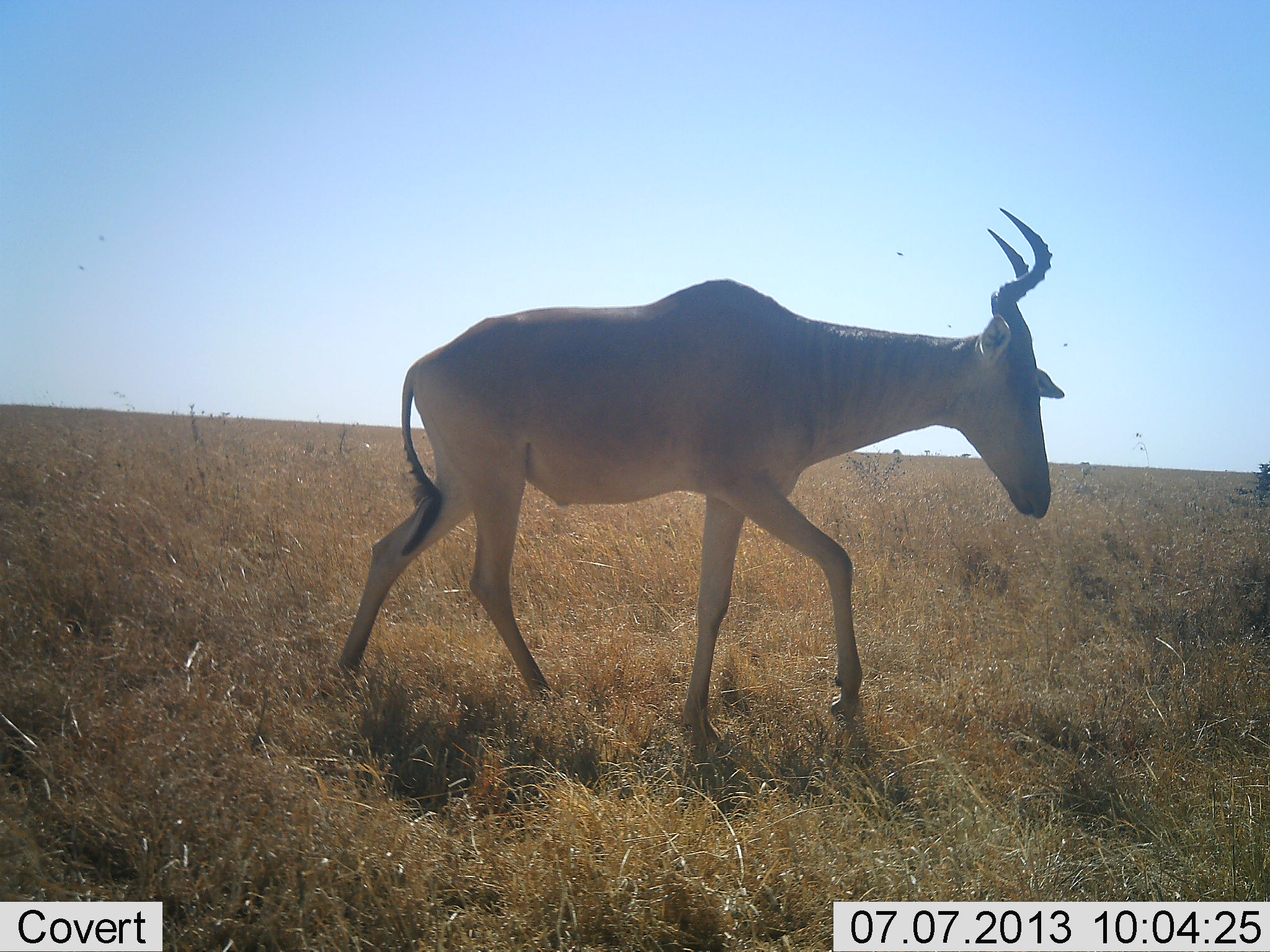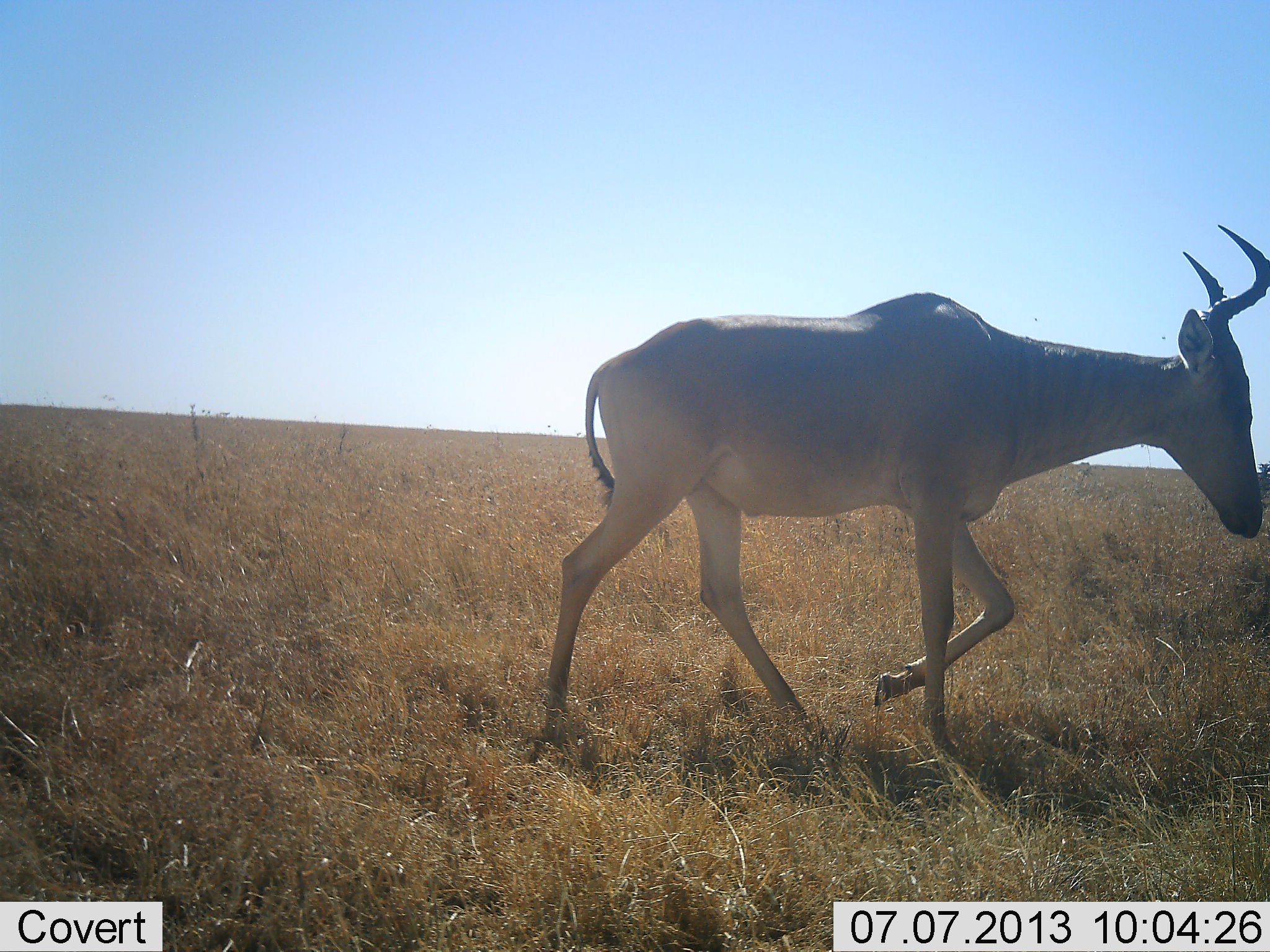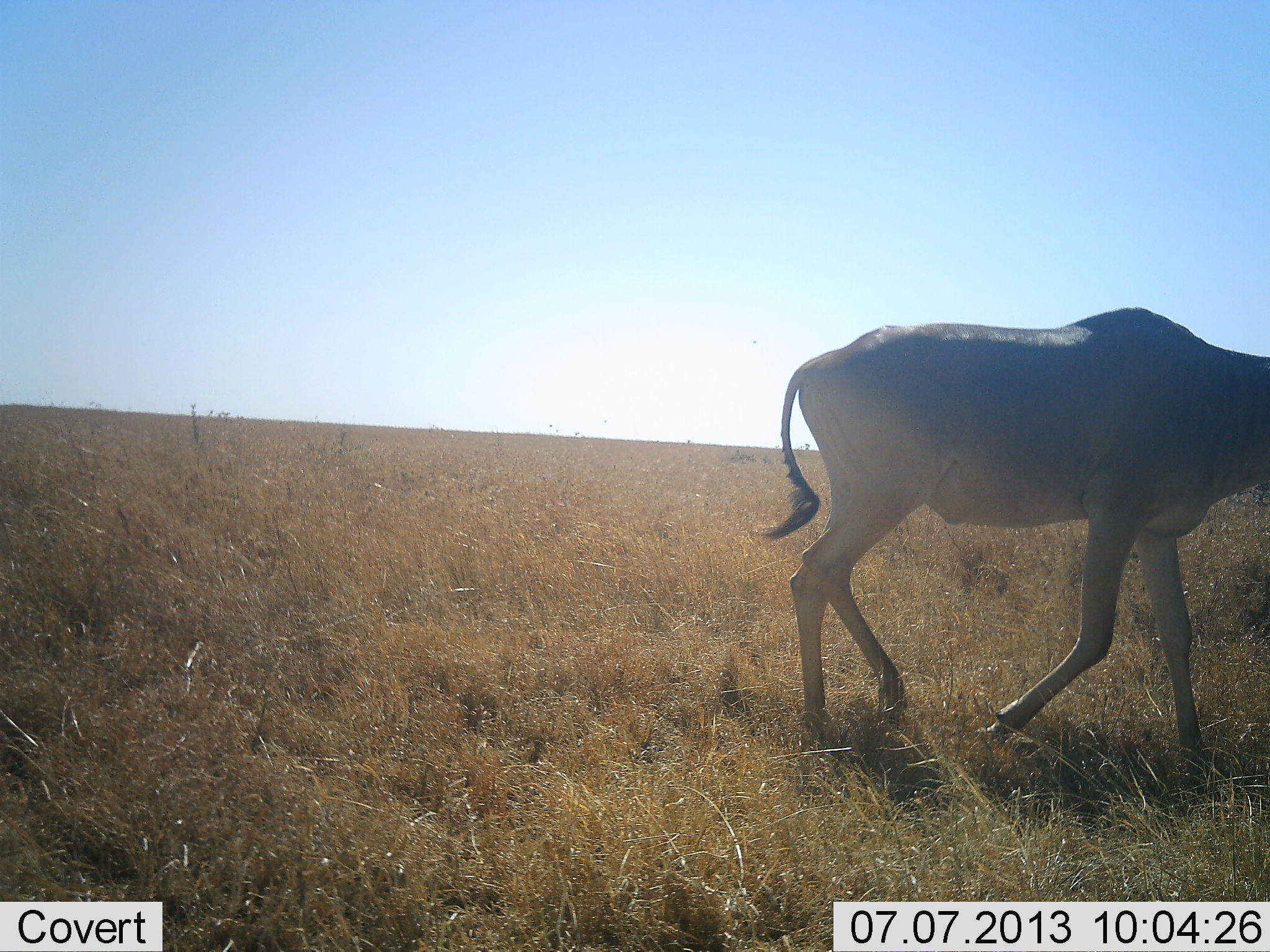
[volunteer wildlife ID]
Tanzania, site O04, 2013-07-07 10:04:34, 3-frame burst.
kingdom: Animalia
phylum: Chordata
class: Mammalia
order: Artiodactyla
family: Bovidae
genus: Alcelaphus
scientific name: Alcelaphus buselaphus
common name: hartebeest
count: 1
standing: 10%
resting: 0%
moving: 100%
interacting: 0%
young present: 0%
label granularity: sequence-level